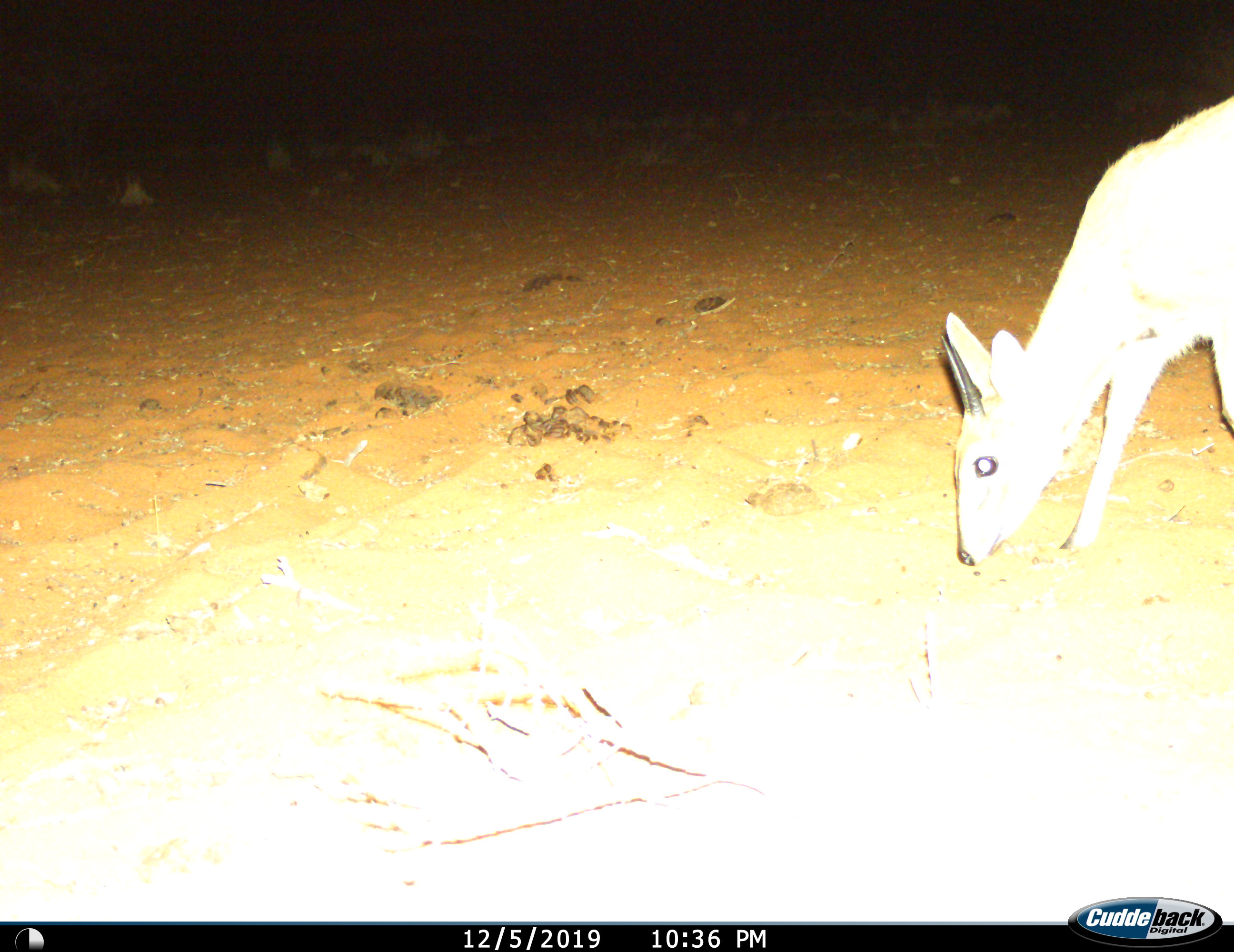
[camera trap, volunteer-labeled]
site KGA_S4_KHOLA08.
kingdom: Animalia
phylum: Chordata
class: Mammalia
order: Artiodactyla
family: Bovidae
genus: Sylvicapra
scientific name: Sylvicapra grimmia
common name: common duiker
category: duikercommongrey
Duikercommongrey (common duiker) (Sylvicapra grimmia), count 1. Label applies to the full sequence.